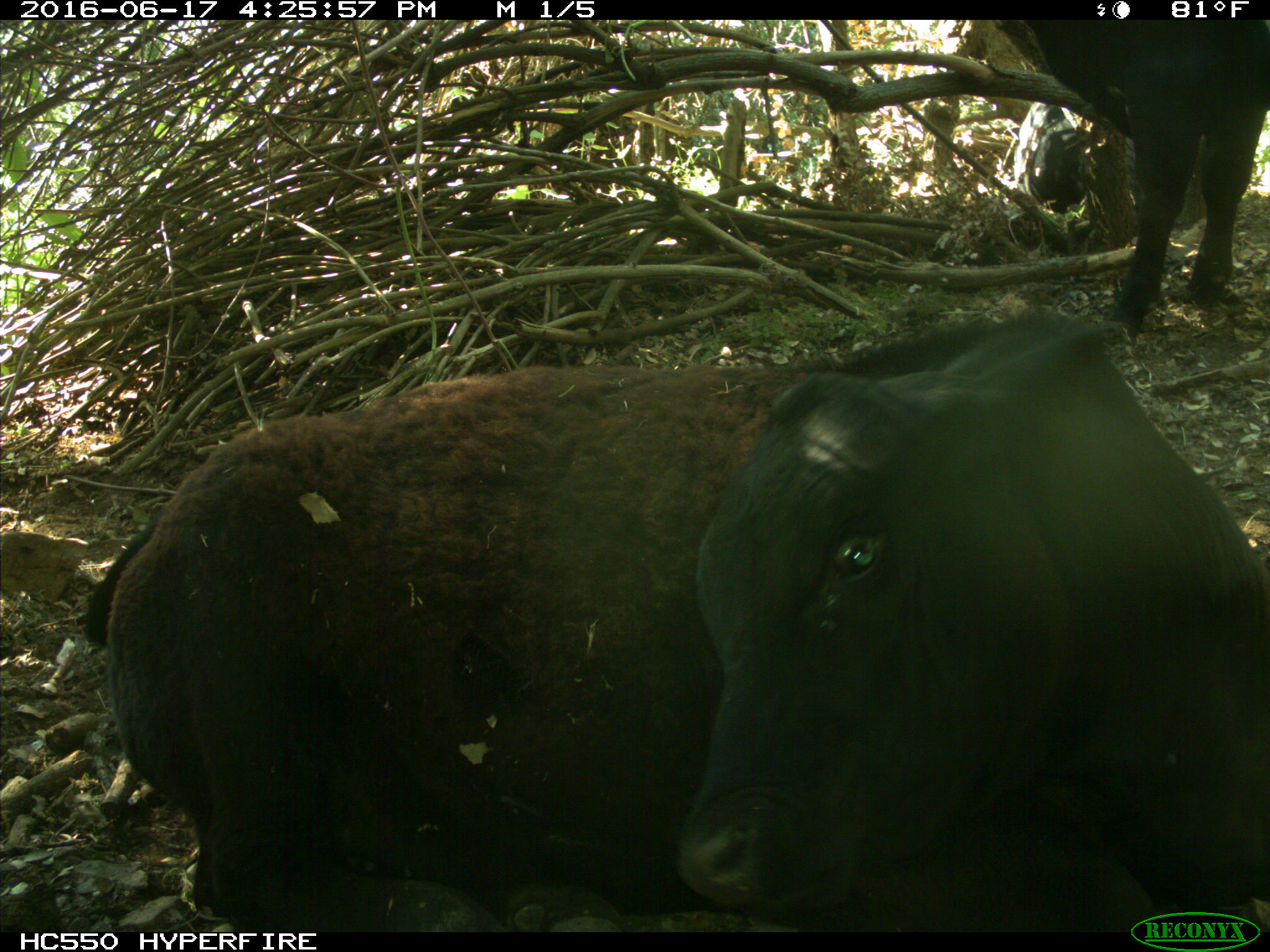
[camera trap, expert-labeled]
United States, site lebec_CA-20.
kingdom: Animalia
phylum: Chordata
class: Mammalia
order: Artiodactyla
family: Bovidae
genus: Bos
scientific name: Bos taurus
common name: domestic cow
Bos taurus (domestic cow).